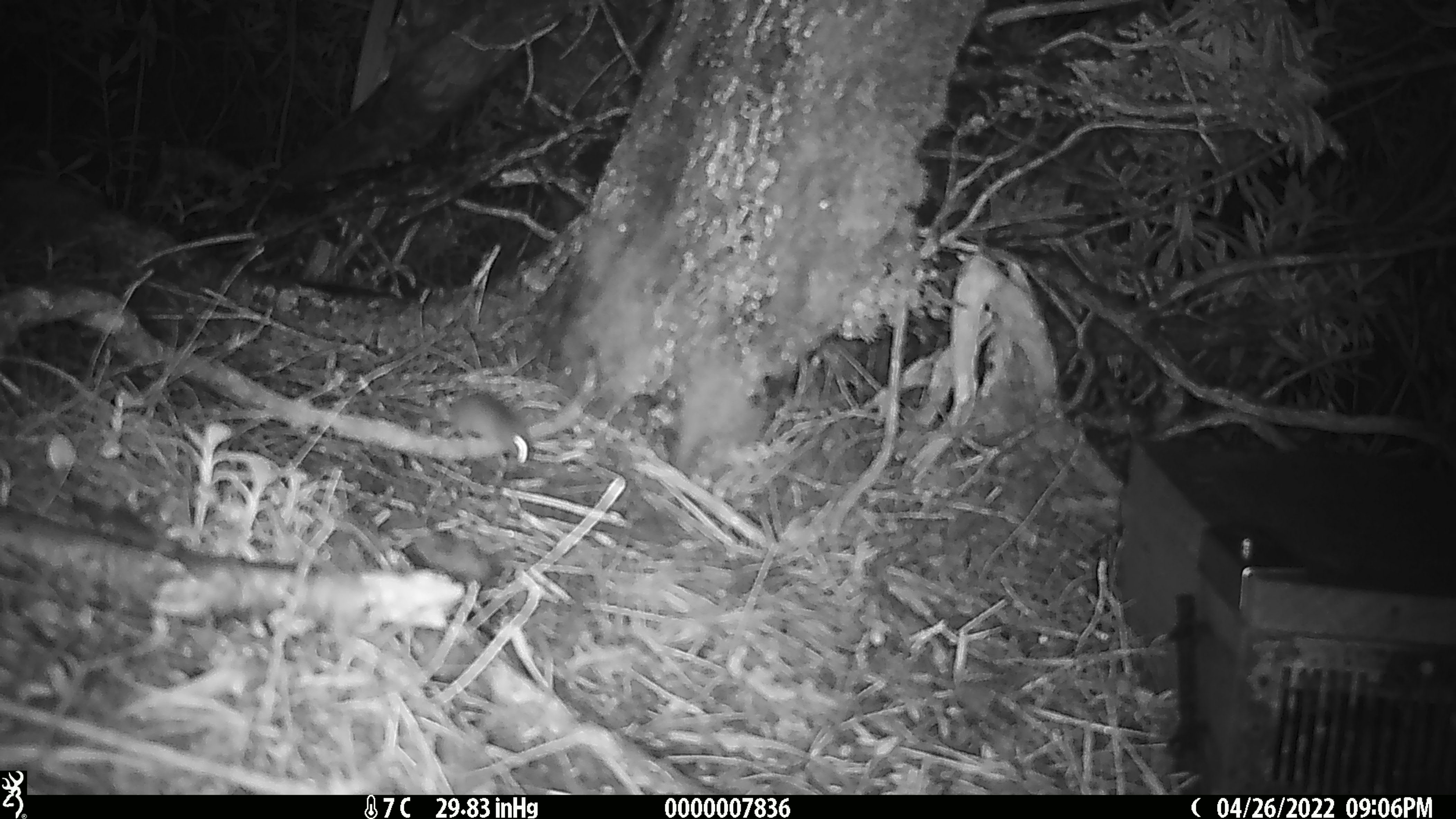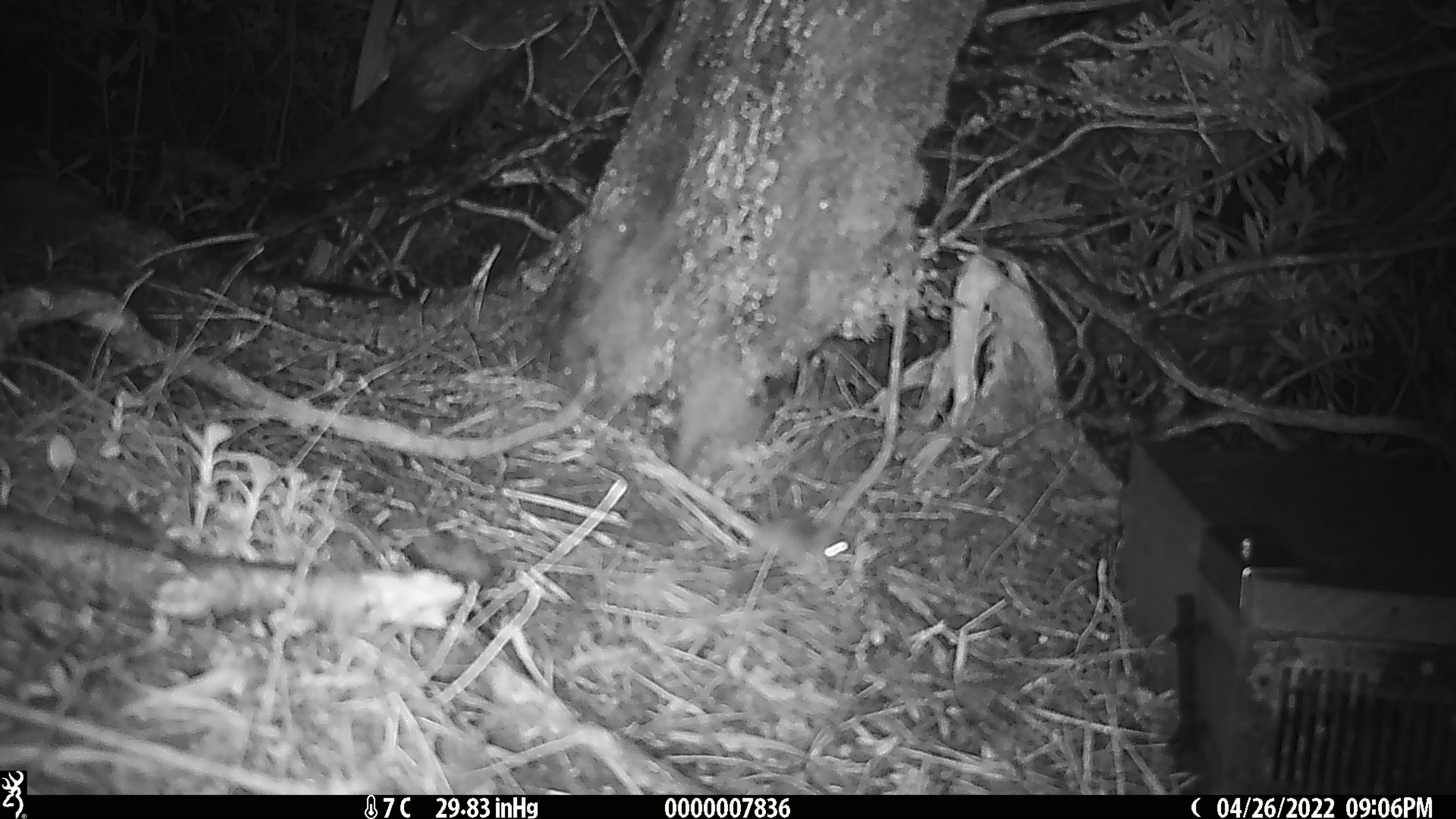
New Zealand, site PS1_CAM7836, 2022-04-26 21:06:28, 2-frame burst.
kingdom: Animalia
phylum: Chordata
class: Mammalia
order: Rodentia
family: Muridae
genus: Mus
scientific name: Mus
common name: mouse